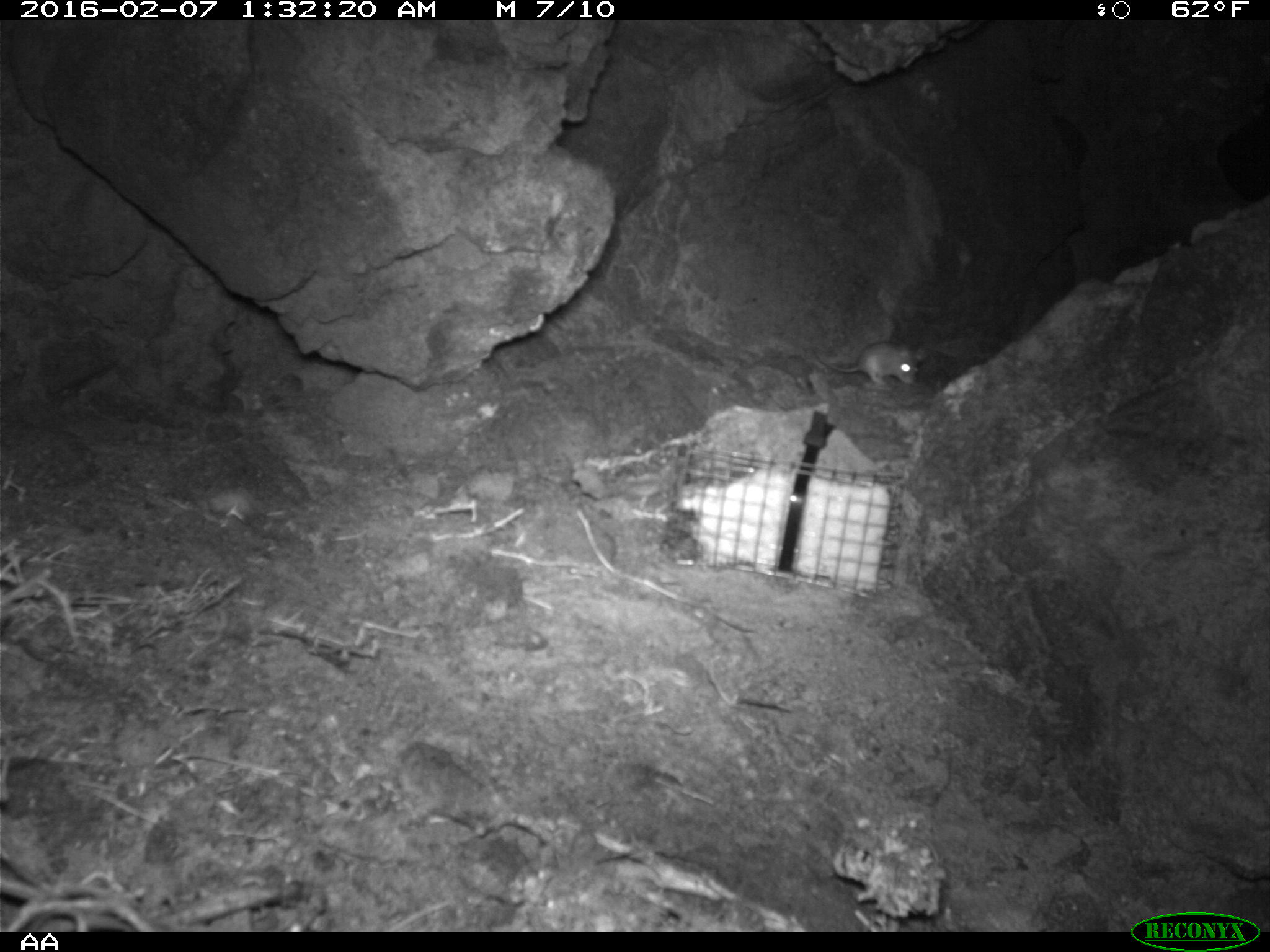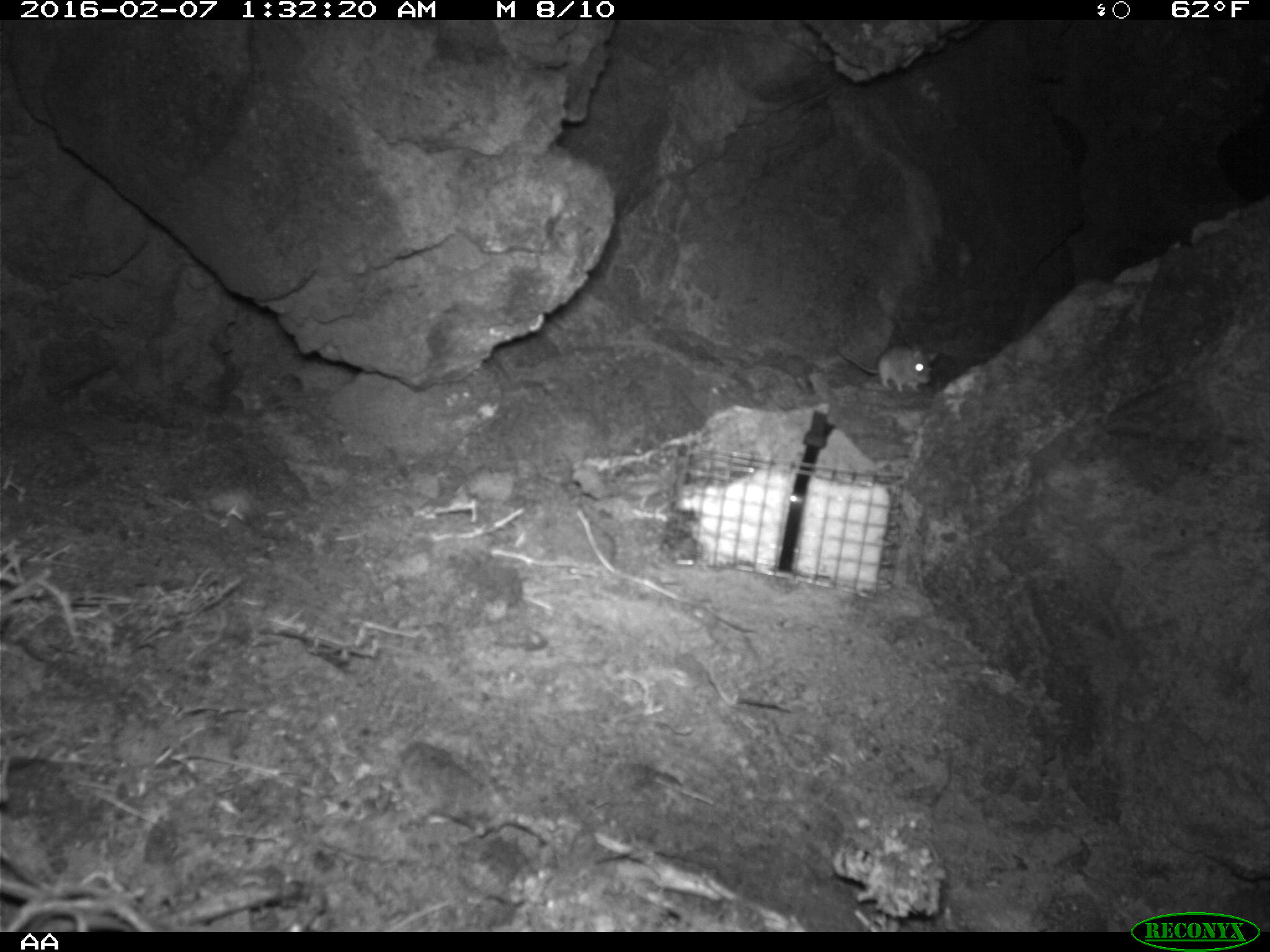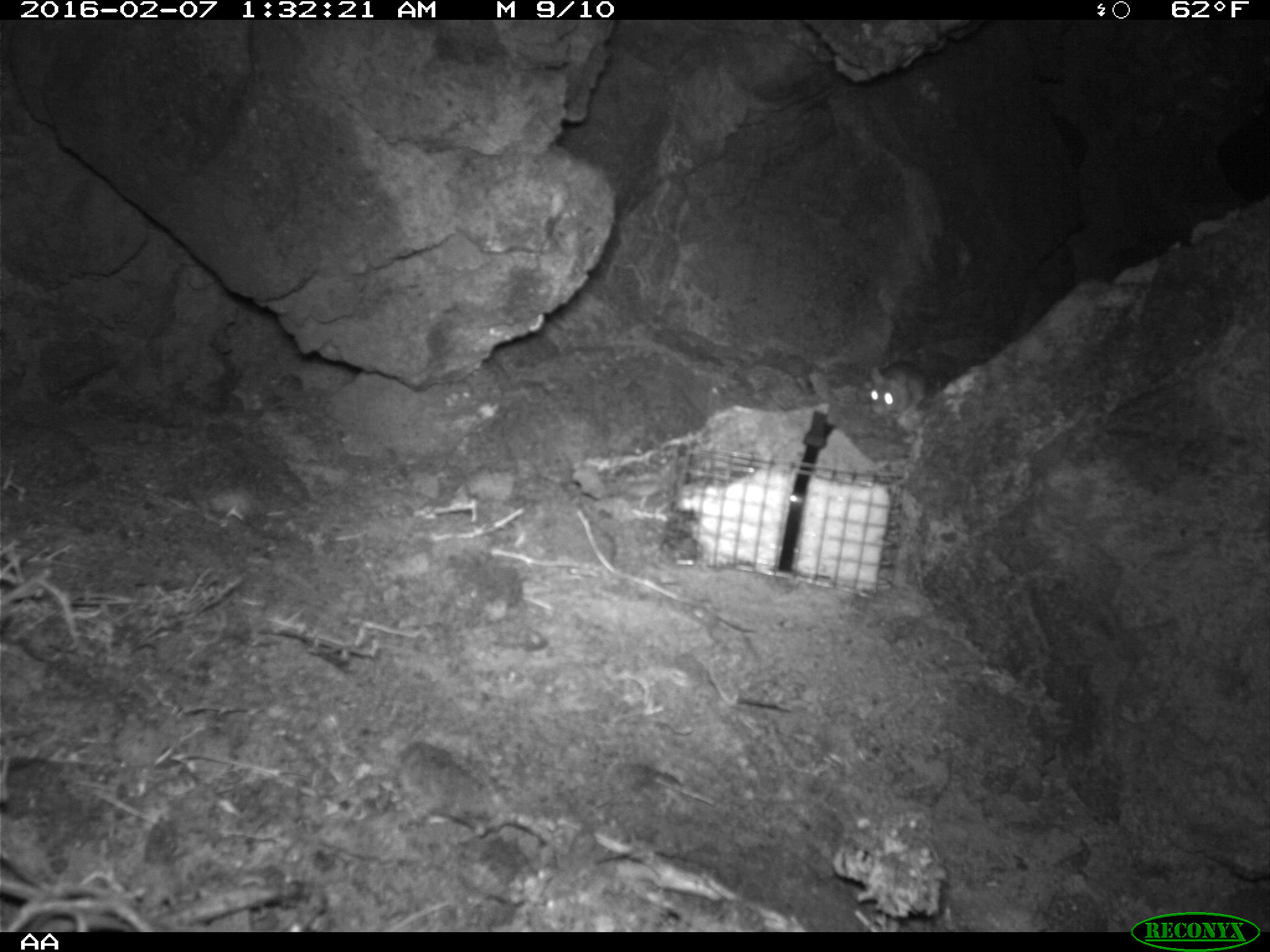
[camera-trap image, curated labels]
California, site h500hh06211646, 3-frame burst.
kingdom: Animalia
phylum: Chordata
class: Mammalia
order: Rodentia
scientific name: Rodentia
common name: rodent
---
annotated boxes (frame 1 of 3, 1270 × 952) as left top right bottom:
rodent: 811 341 923 384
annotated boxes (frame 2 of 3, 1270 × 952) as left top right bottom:
rodent: 836 342 938 392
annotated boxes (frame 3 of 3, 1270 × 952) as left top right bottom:
rodent: 870 361 928 423